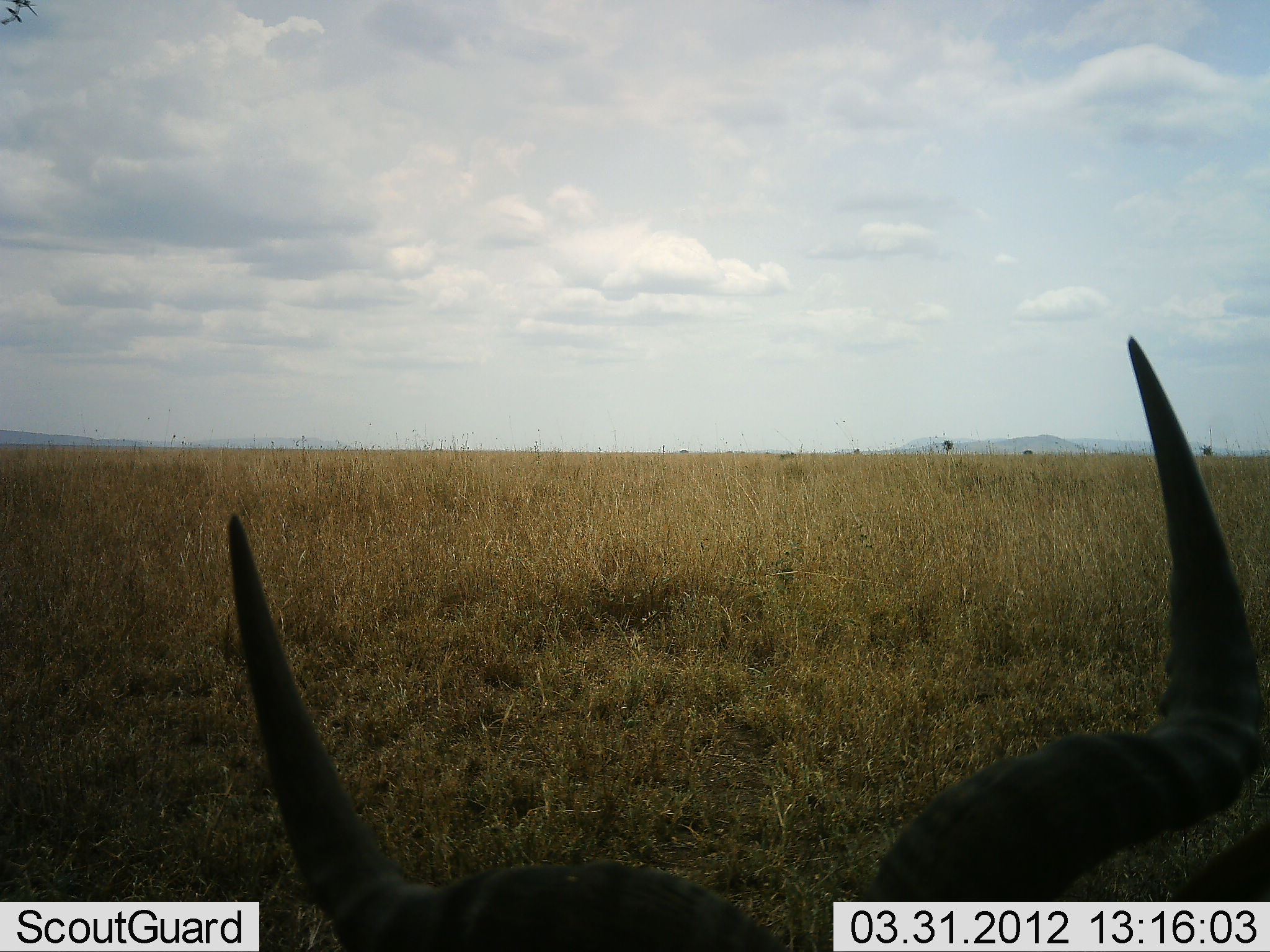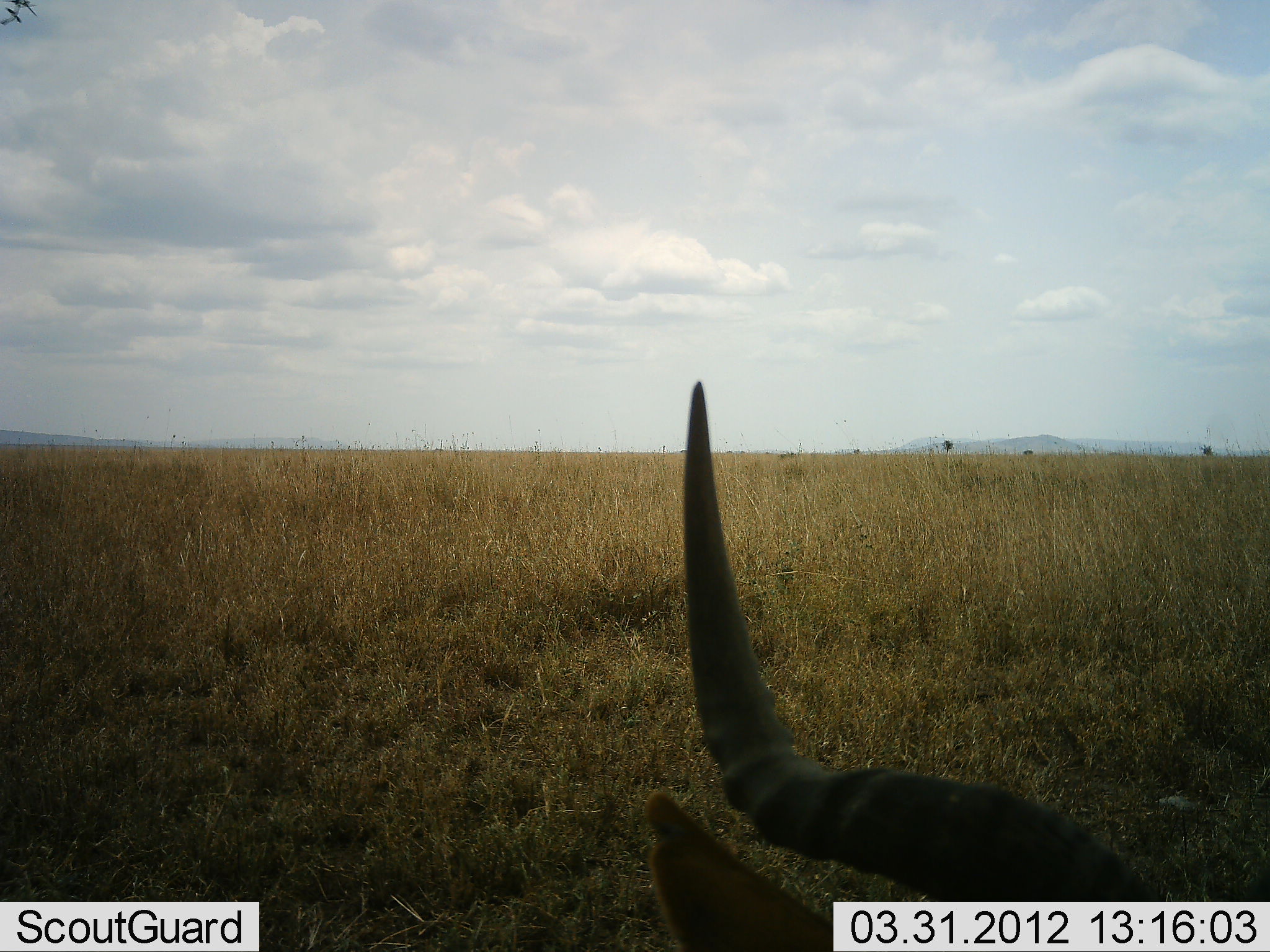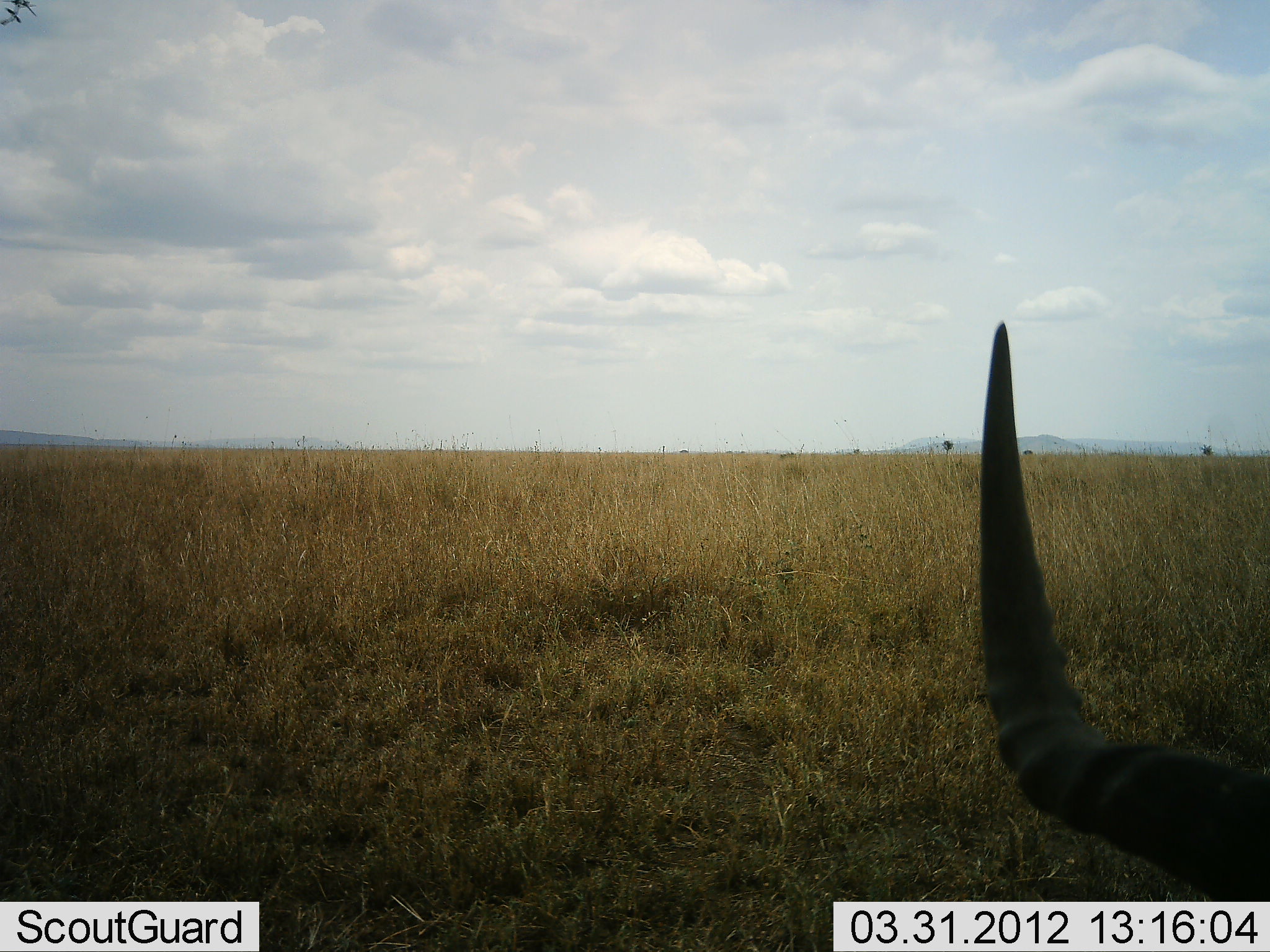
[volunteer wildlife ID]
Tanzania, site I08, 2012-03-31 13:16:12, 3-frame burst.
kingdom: Animalia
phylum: Chordata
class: Mammalia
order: Artiodactyla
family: Bovidae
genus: Alcelaphus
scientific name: Alcelaphus buselaphus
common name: hartebeest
Hartebeest (Alcelaphus buselaphus), count 1. Behavior (volunteer vote fractions): standing 14%, resting 71%, moving 14%, interacting 0%. Young present (vote fraction): 0%. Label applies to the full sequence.